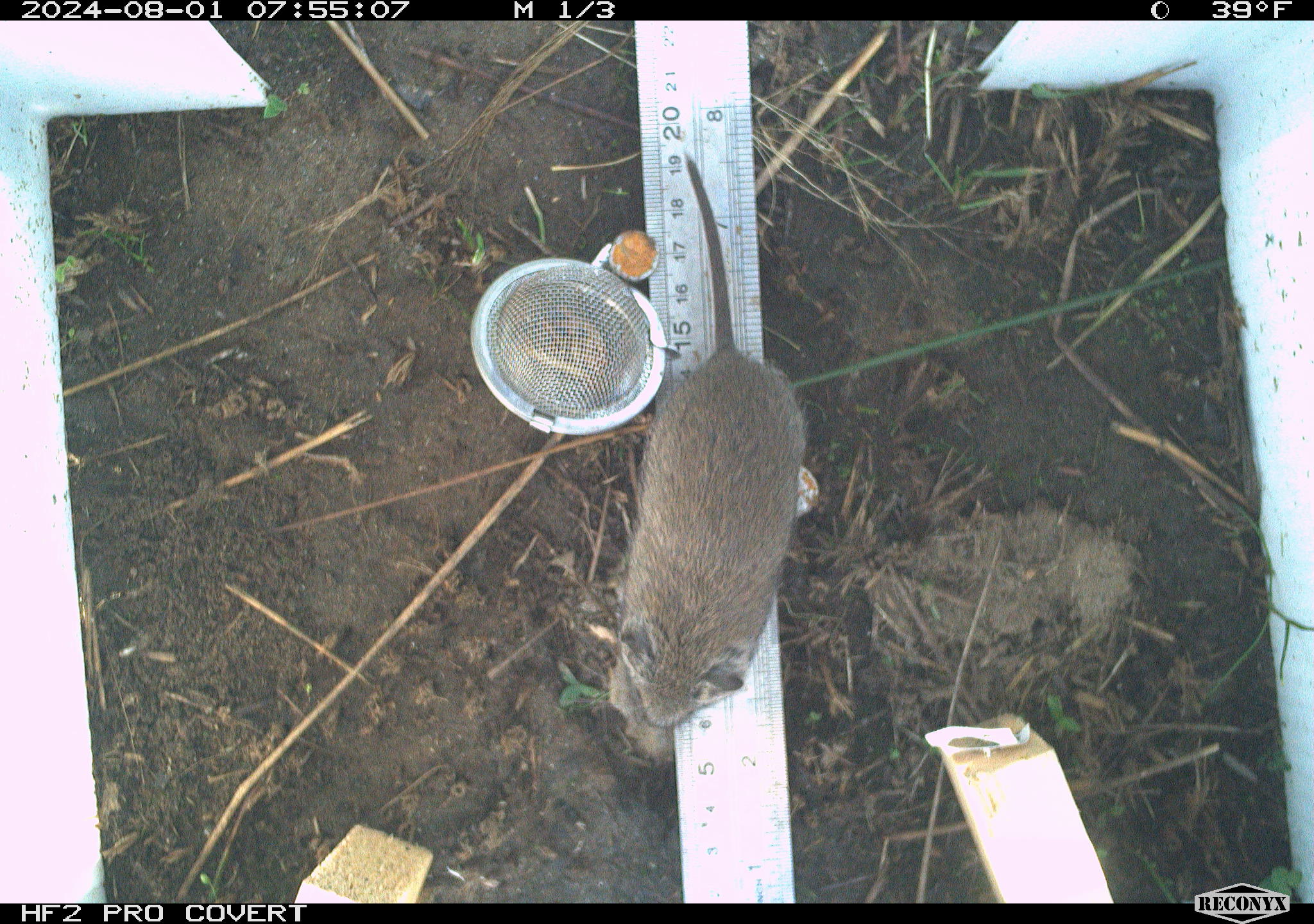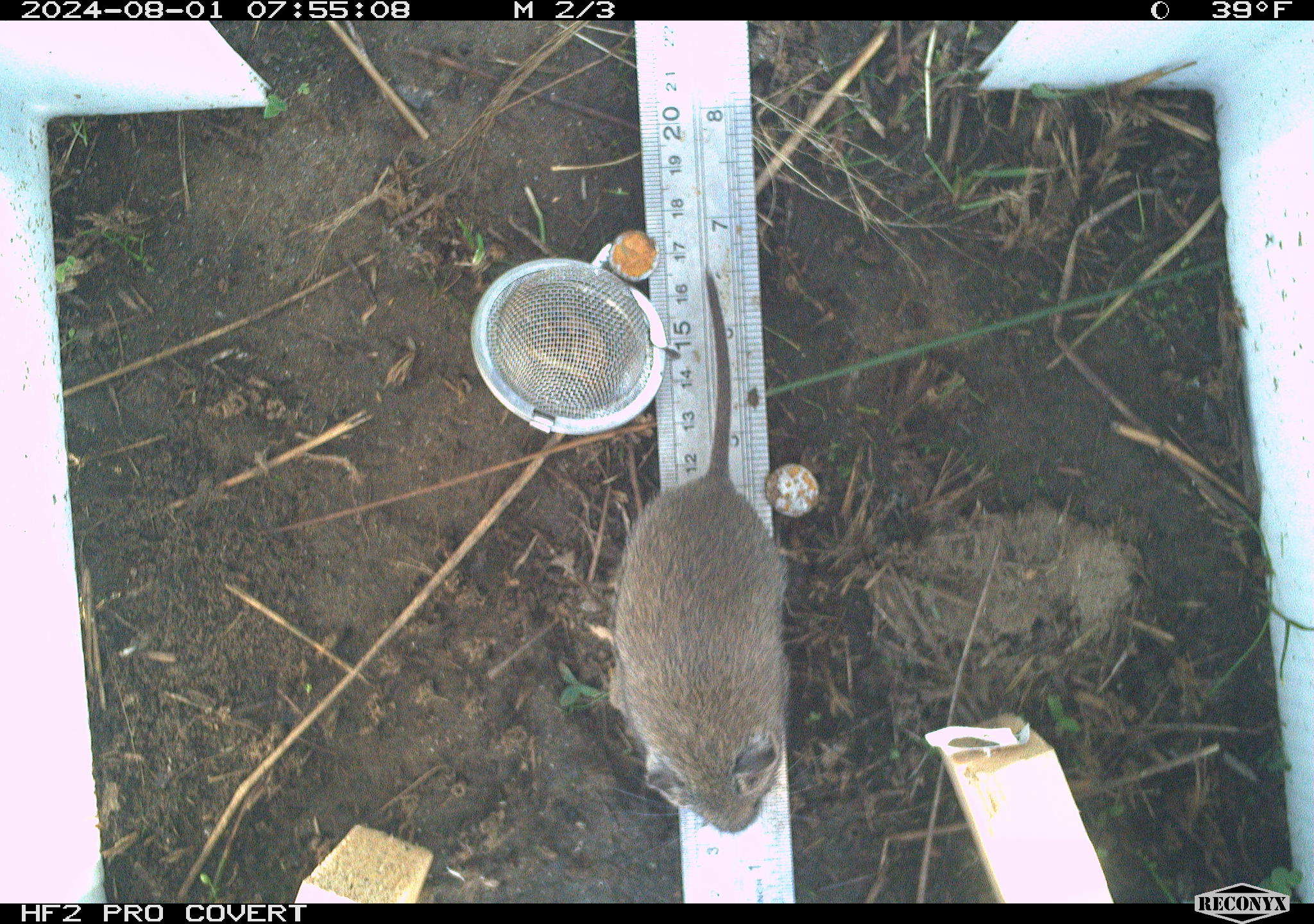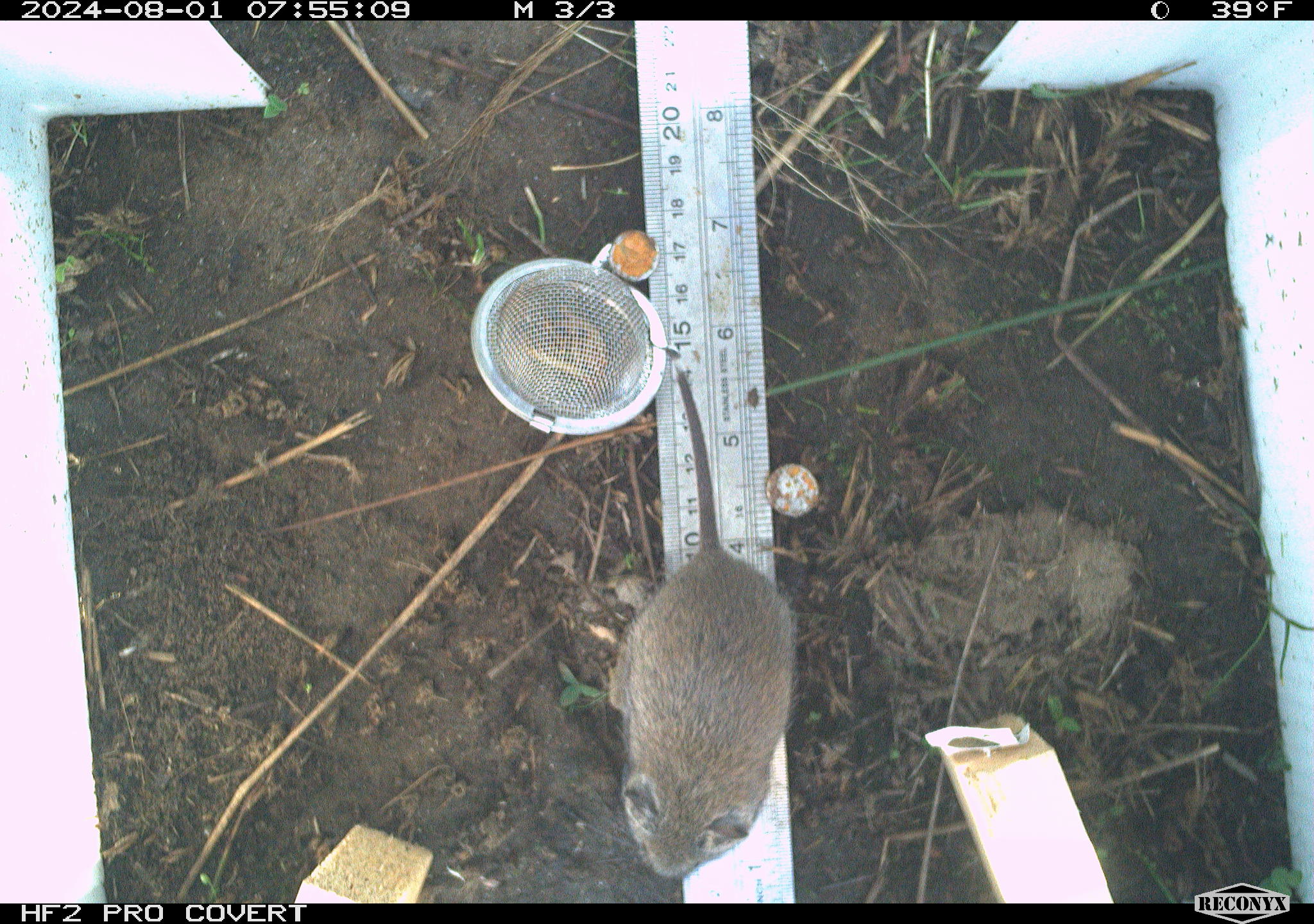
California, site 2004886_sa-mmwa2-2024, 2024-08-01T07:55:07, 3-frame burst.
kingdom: Animalia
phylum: Chordata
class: Mammalia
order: Rodentia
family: Cricetidae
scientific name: Arvicolinae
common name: voles, lemmings, and muskrats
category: arvicolinae subfamily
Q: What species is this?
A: Arvicolinae subfamily (voles, lemmings, and muskrats) (Arvicolinae).